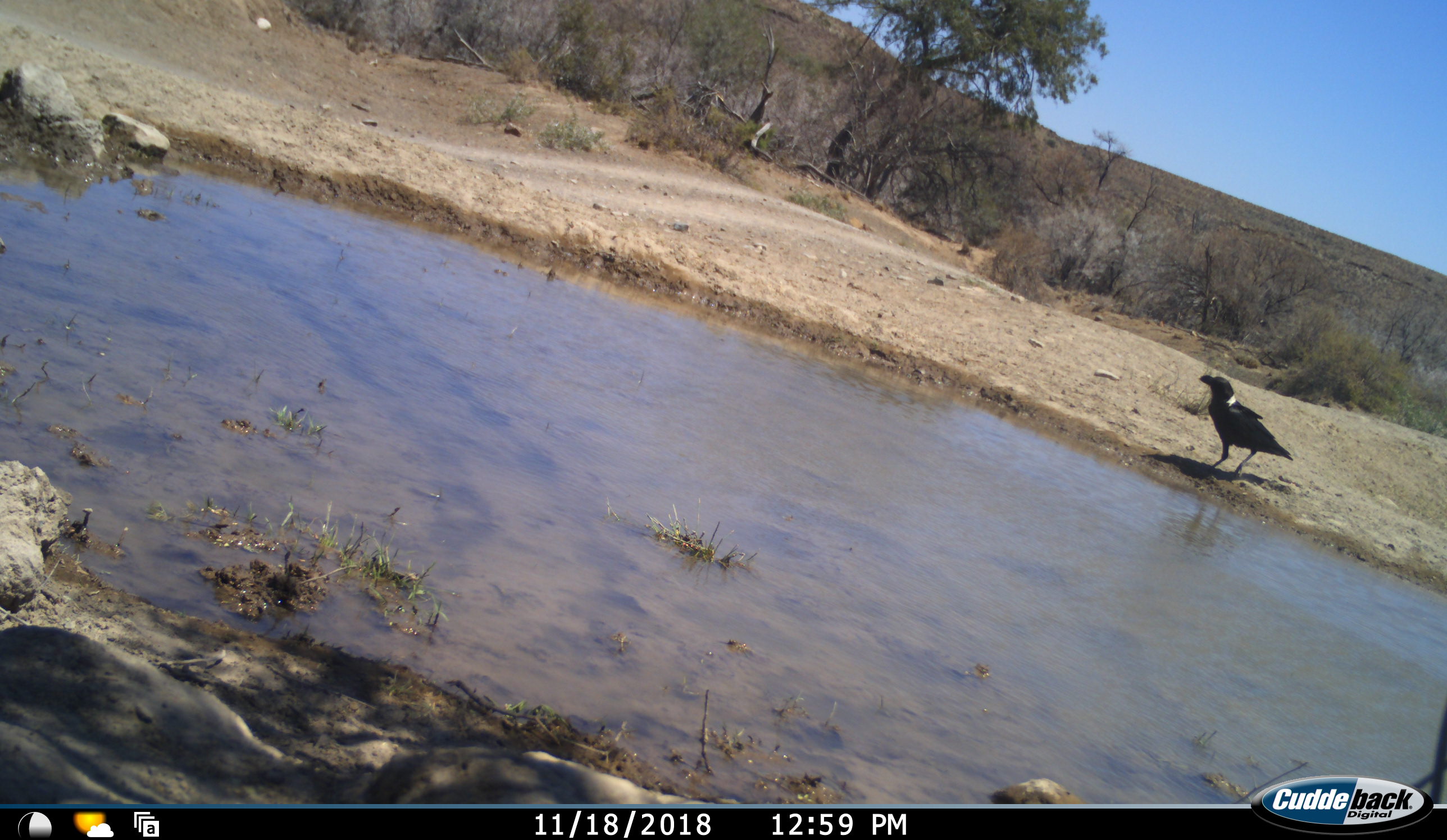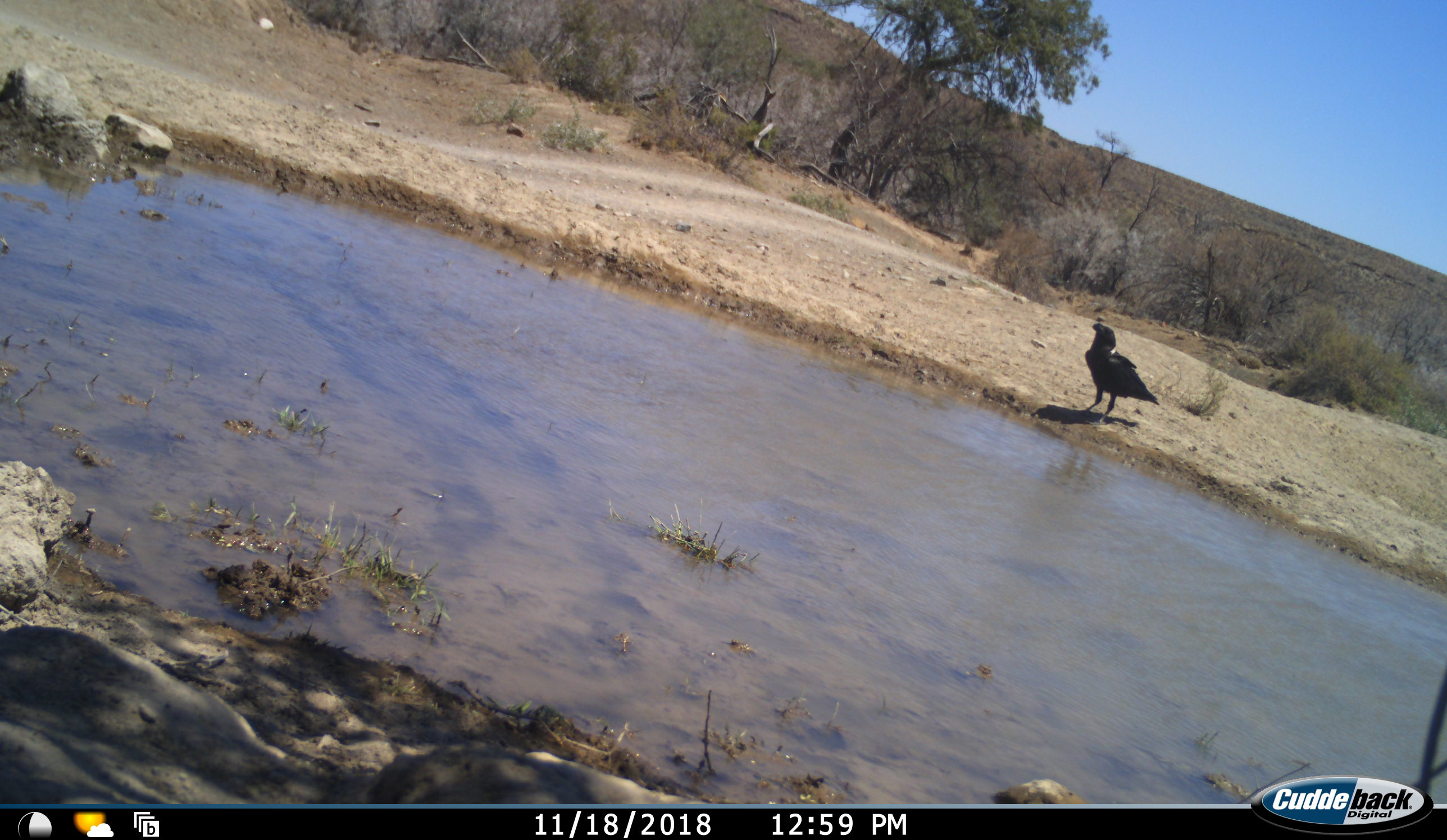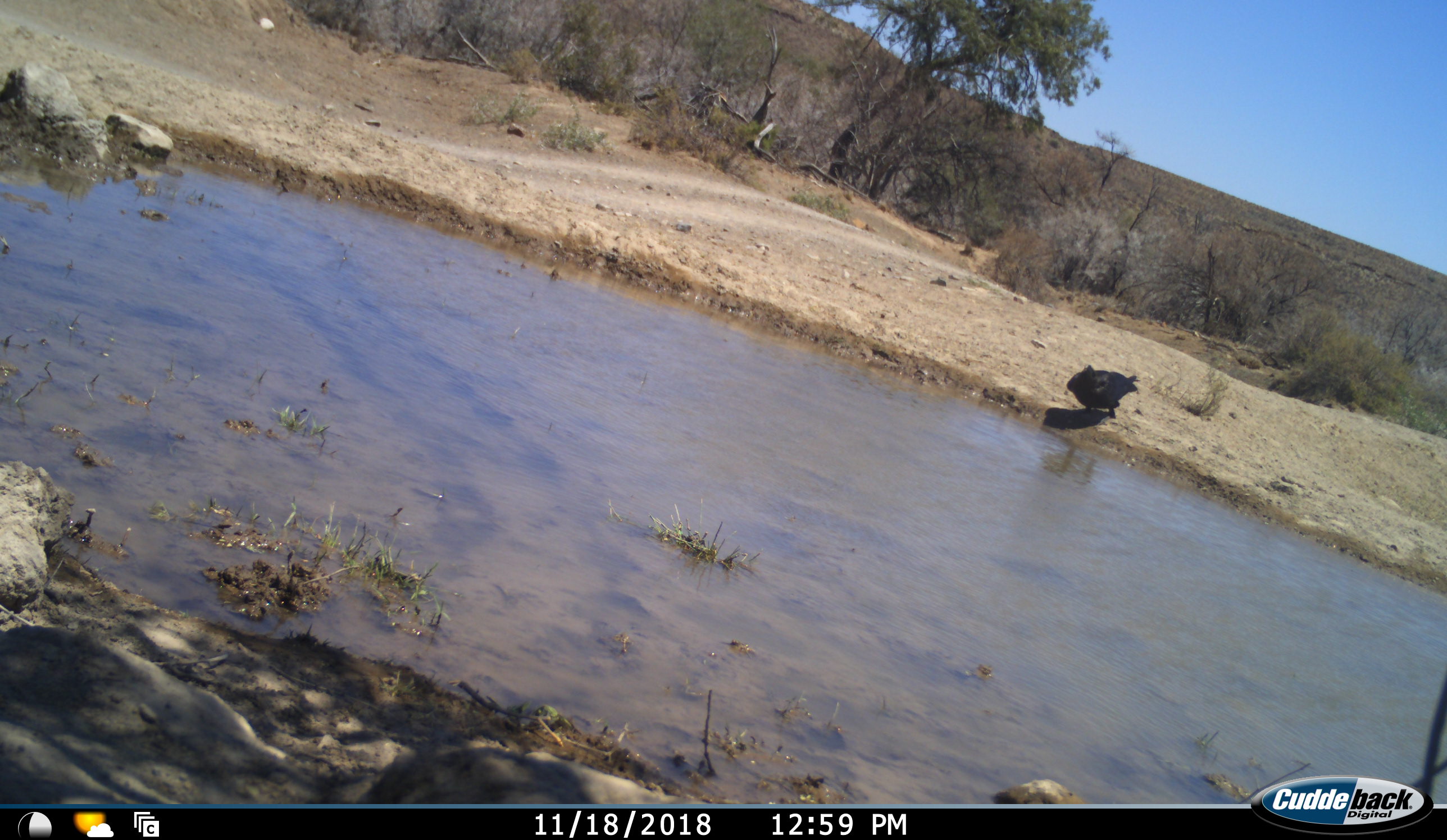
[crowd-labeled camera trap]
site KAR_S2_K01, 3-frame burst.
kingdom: Animalia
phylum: Chordata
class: Aves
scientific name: Aves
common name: bird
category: birdother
Birdother (bird) (Aves), count 1. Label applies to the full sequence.